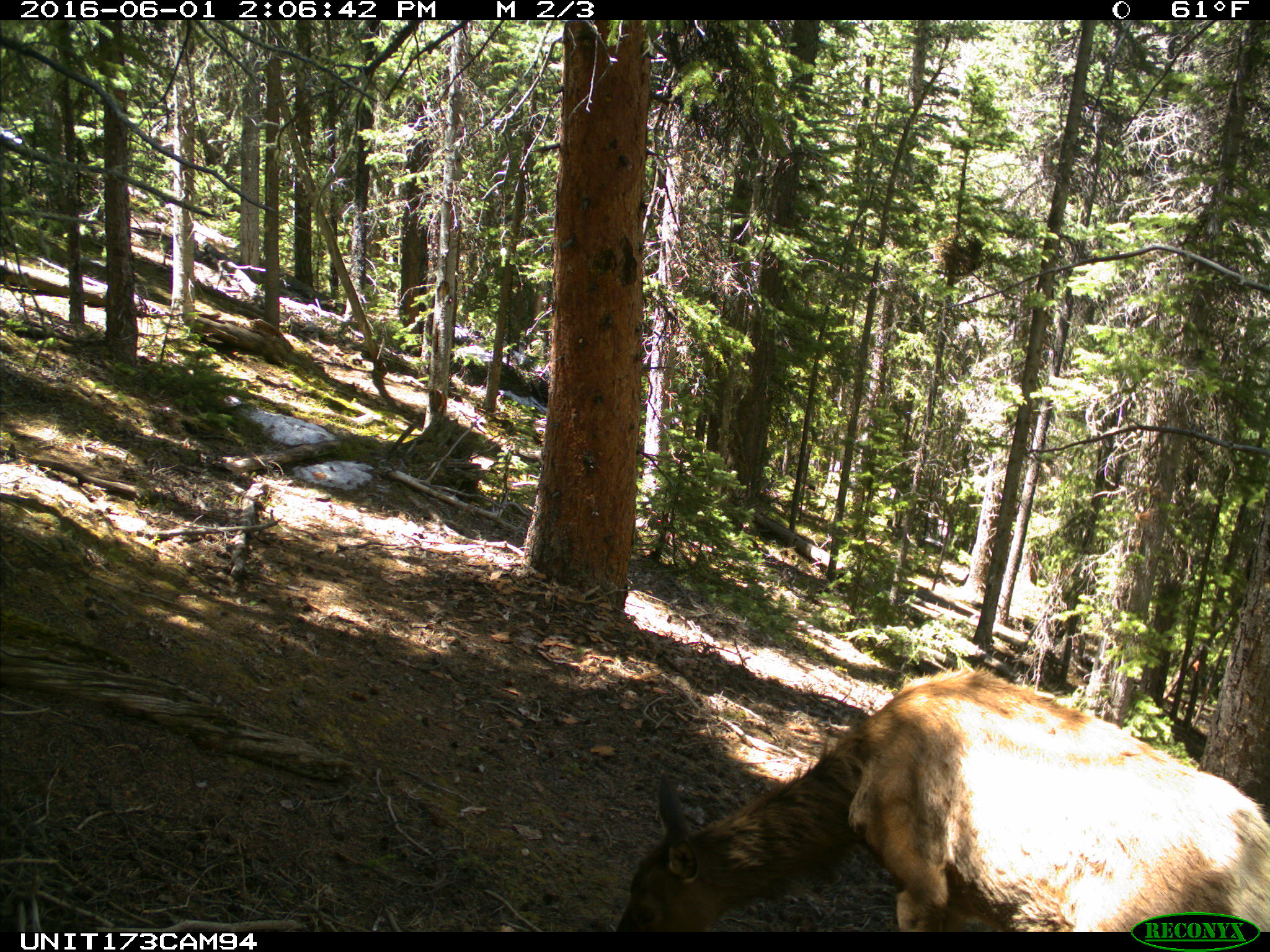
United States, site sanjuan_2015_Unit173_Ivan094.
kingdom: Animalia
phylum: Chordata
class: Mammalia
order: Artiodactyla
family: Cervidae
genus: Cervus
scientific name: Cervus elaphus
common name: red deer